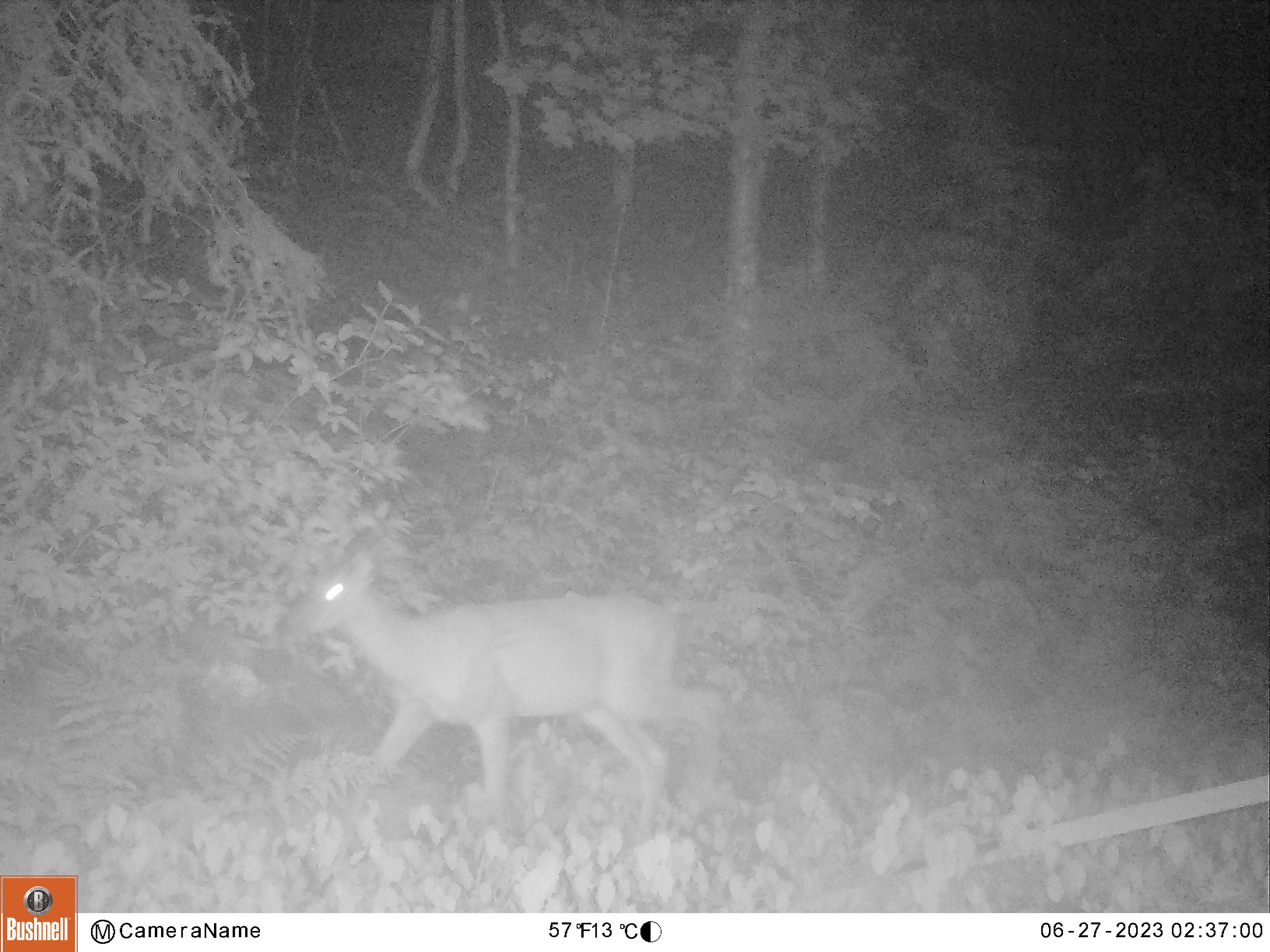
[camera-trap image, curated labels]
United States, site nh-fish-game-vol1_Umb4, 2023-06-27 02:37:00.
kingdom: Animalia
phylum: Chordata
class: Mammalia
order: Artiodactyla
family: Cervidae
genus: Odocoileus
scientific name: Odocoileus virginianus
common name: white-tailed deer